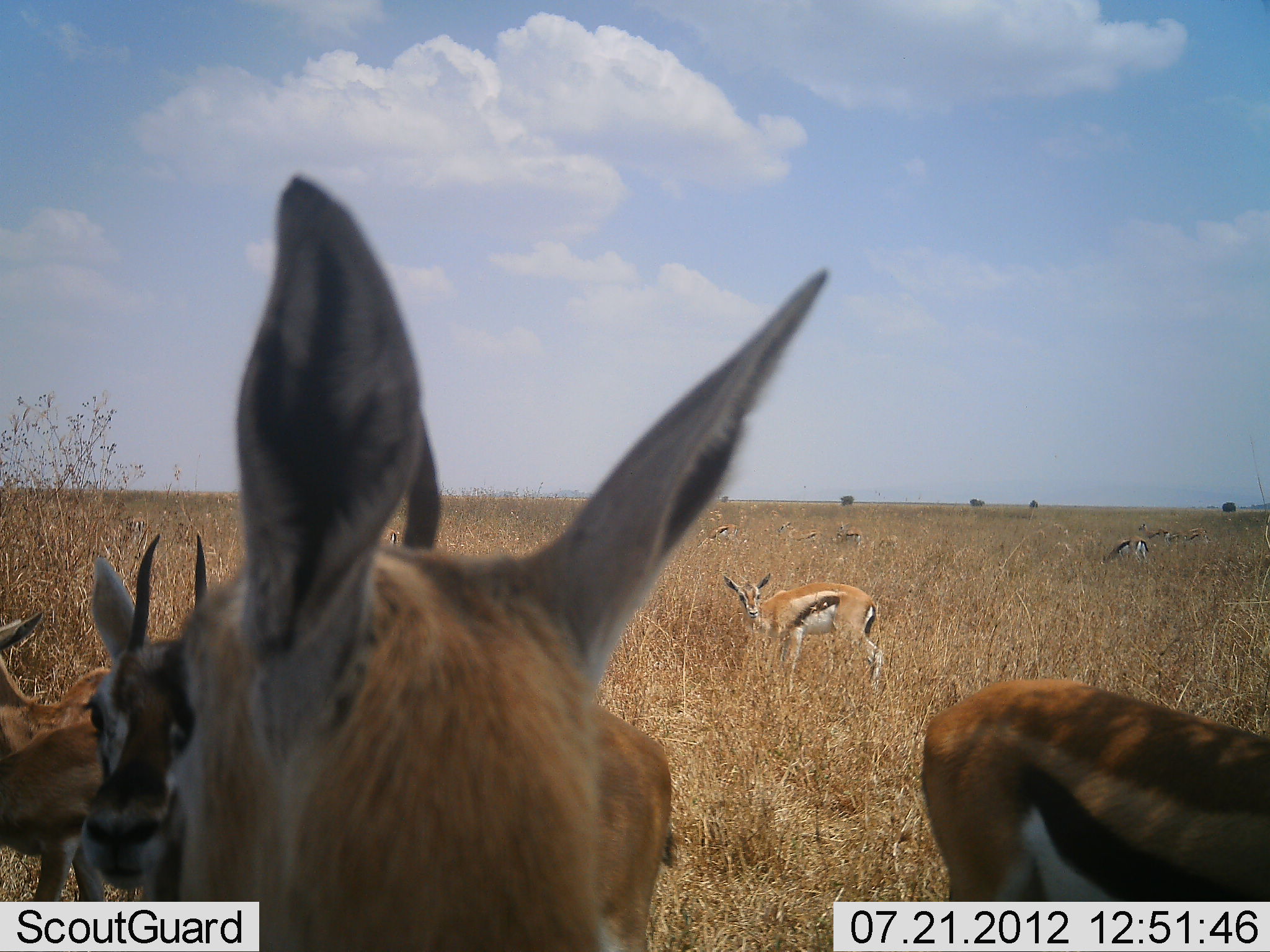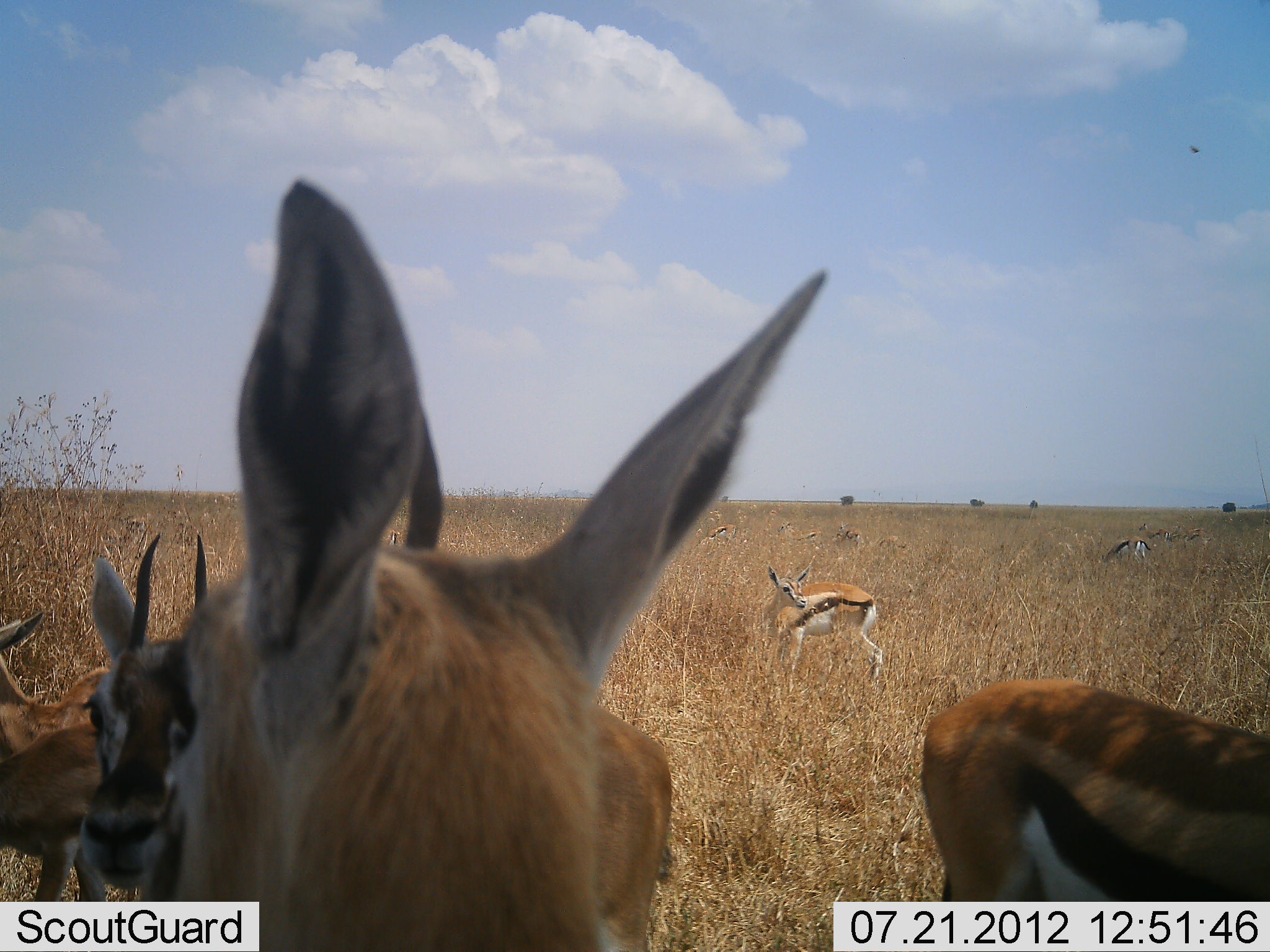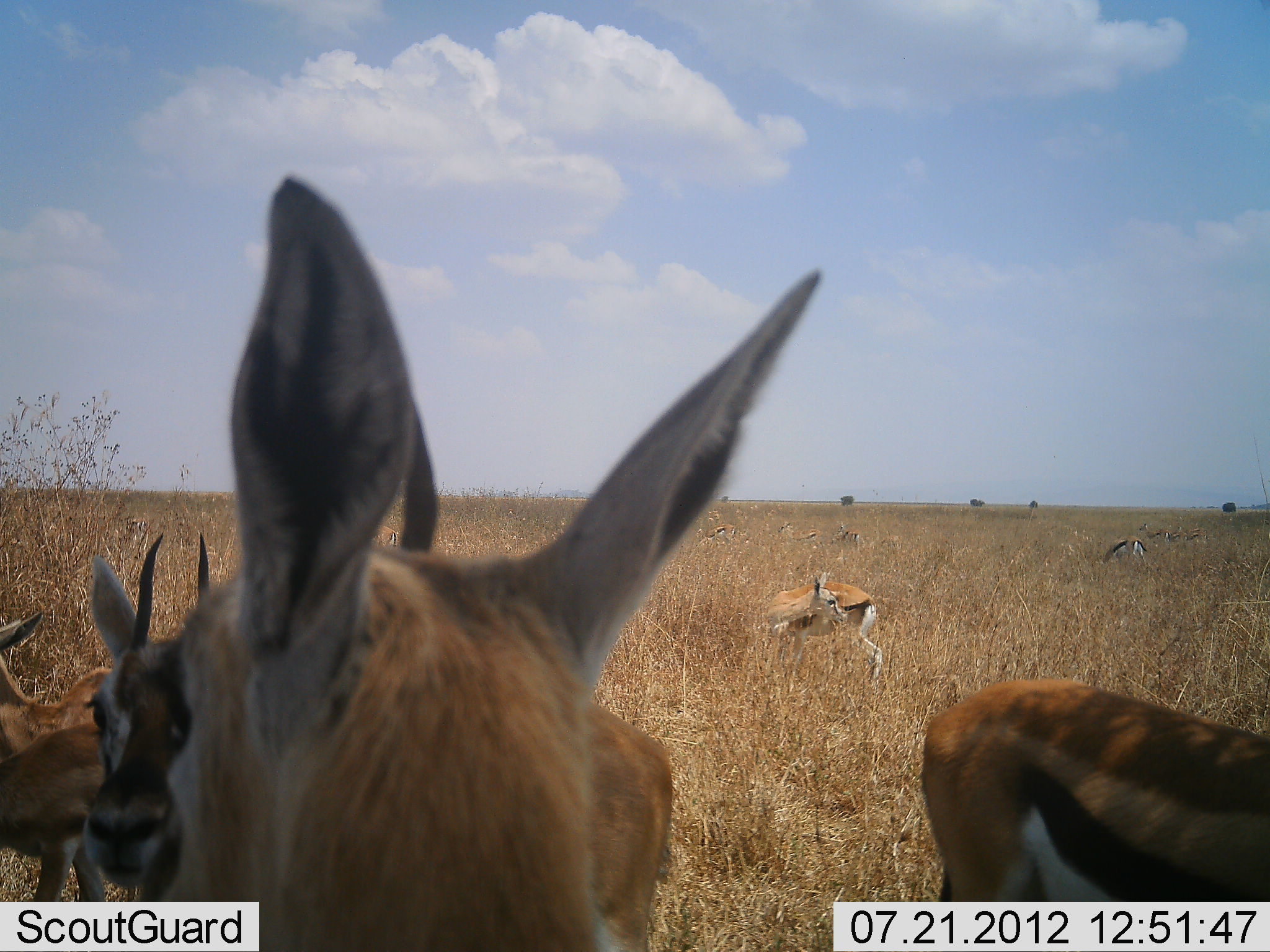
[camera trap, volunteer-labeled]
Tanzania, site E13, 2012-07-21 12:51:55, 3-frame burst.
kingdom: Animalia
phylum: Chordata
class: Mammalia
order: Artiodactyla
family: Bovidae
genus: Eudorcas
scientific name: Eudorcas thomsonii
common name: thomson's gazelle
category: gazellethomsons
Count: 11-50.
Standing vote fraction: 80%.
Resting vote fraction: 40%.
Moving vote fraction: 10%.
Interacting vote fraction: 0%.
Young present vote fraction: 0%.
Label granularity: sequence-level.